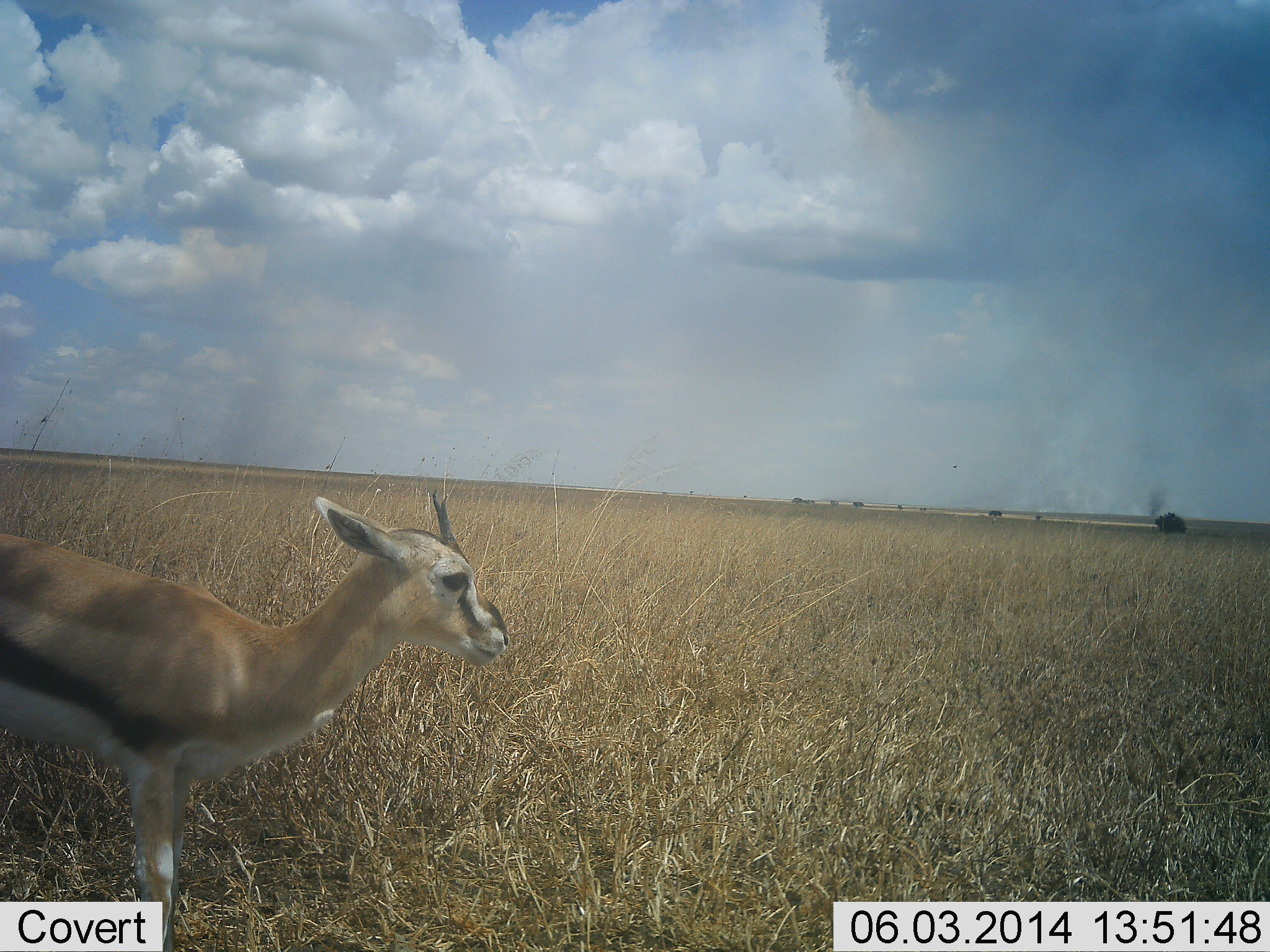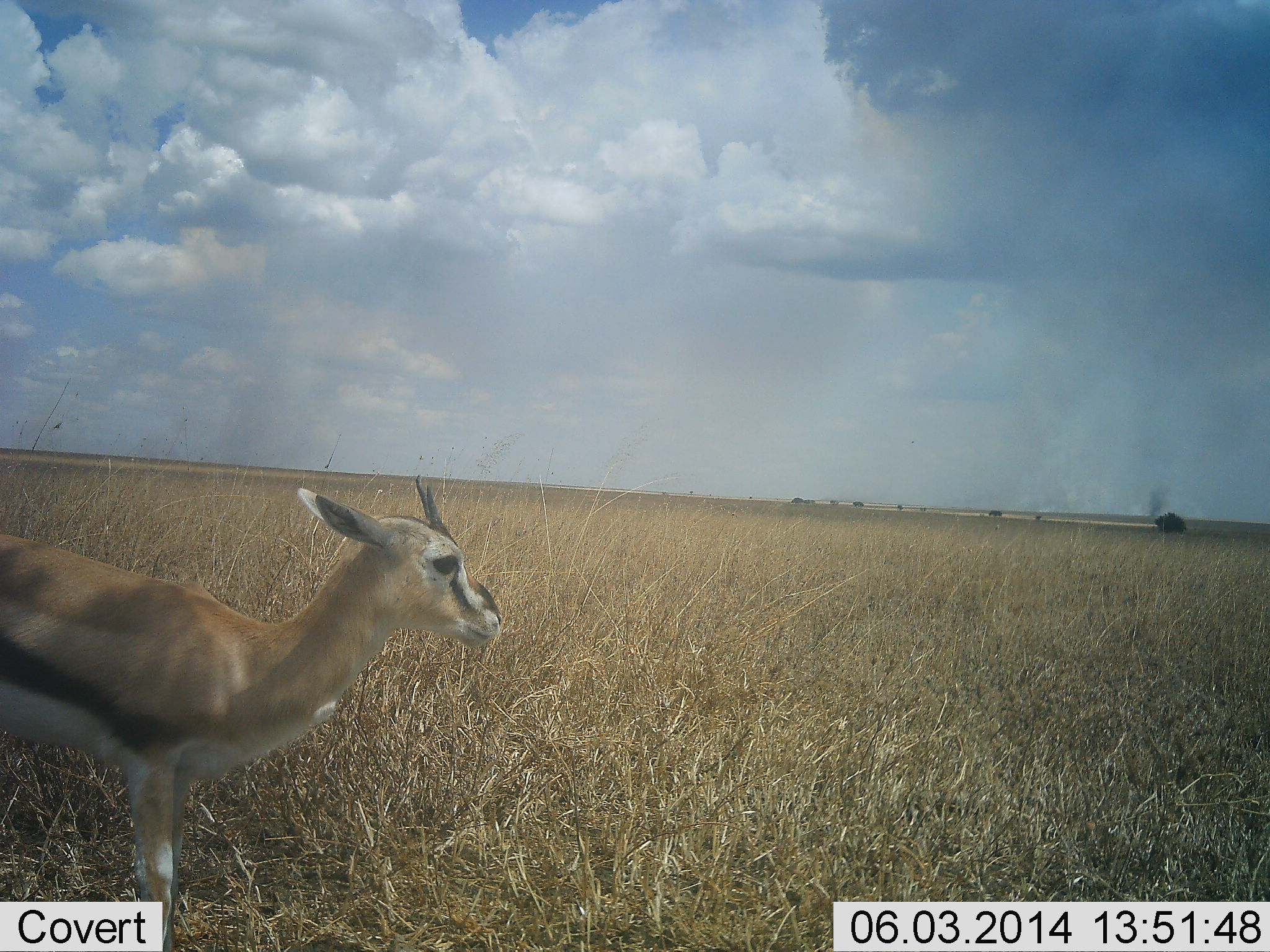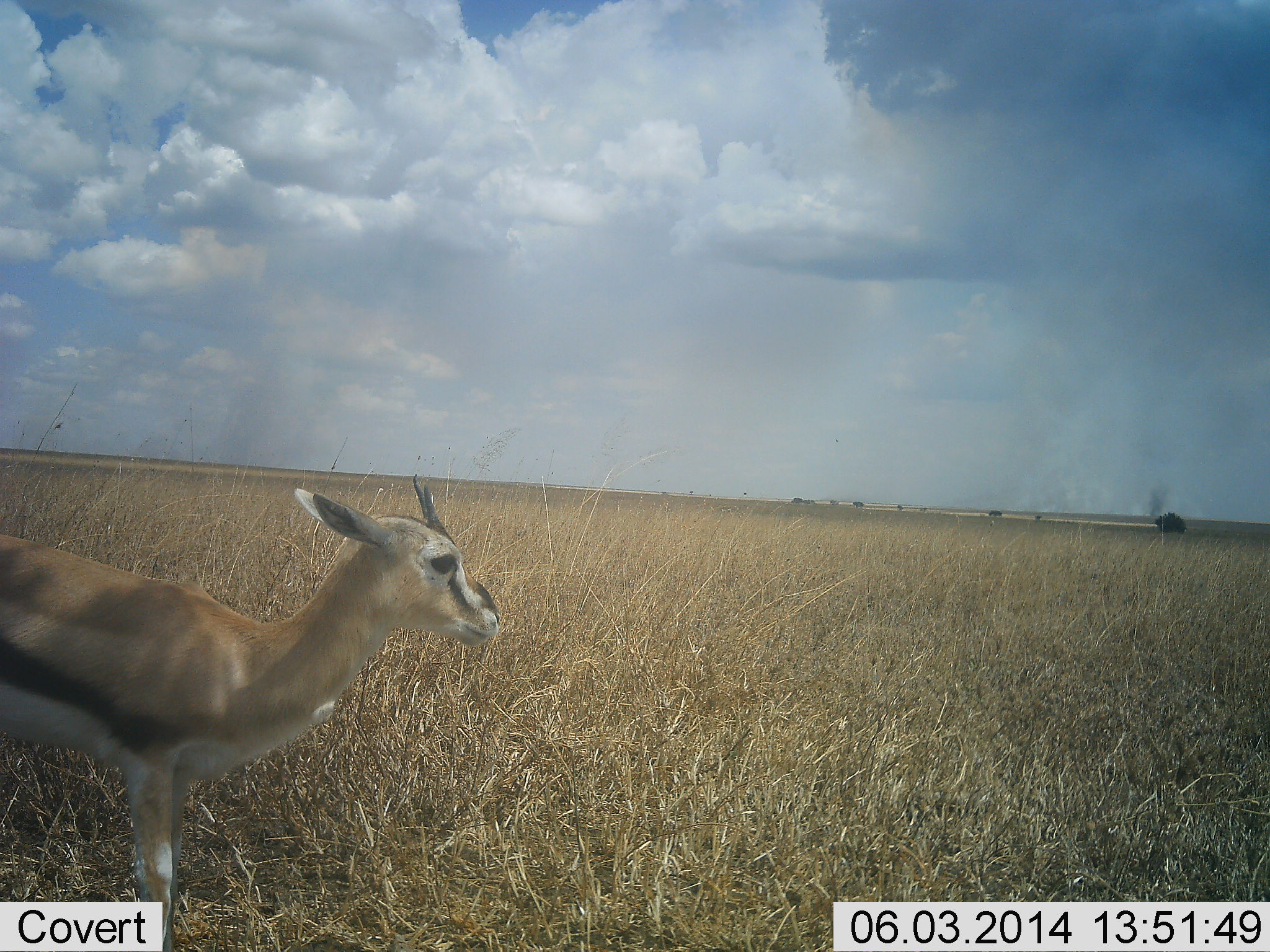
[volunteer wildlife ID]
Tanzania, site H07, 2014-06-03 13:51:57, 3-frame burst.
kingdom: Animalia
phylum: Chordata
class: Mammalia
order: Artiodactyla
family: Bovidae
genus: Eudorcas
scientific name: Eudorcas thomsonii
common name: thomson's gazelle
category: gazellethomsons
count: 1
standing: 100%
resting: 0%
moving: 0%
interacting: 0%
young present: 0%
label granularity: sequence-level